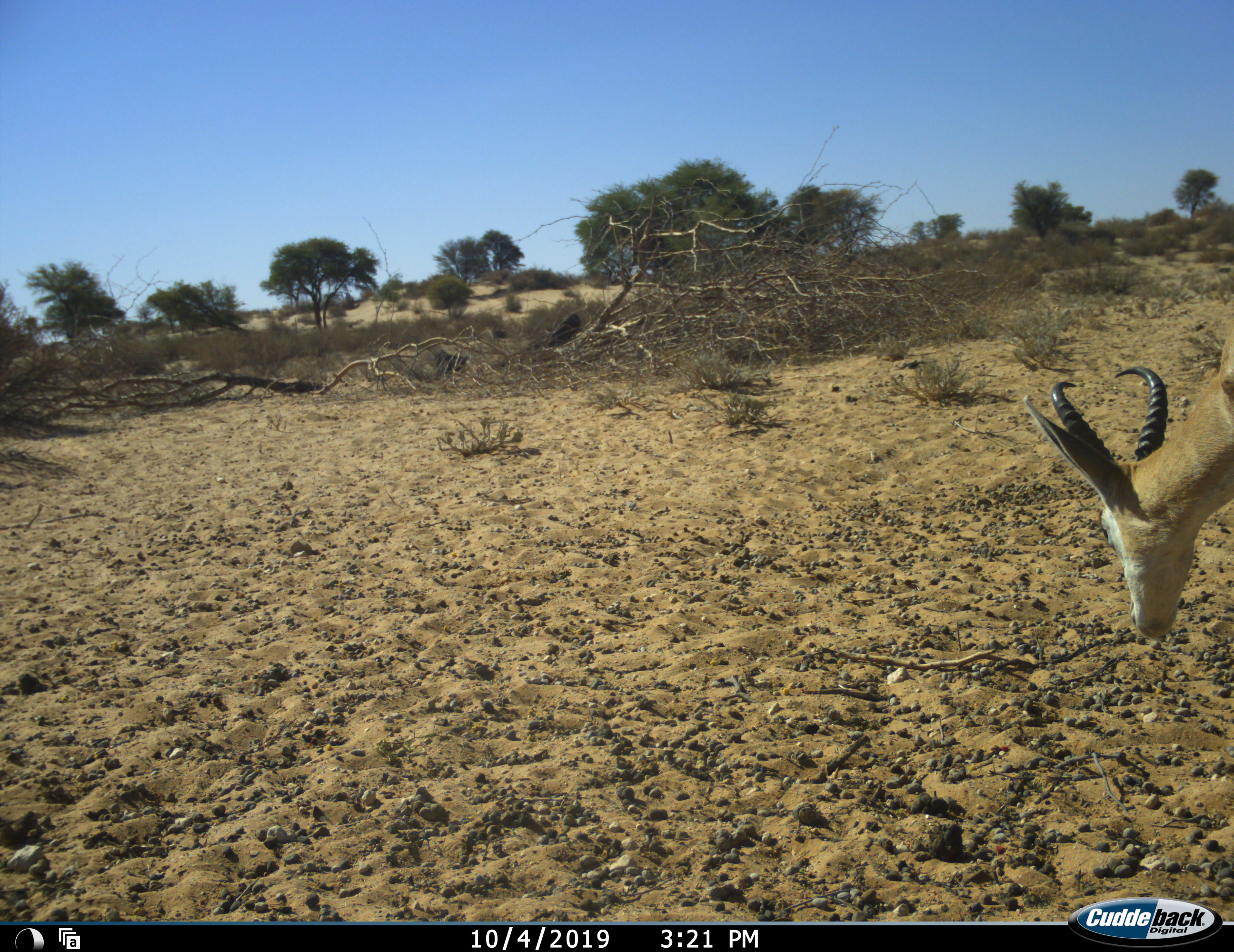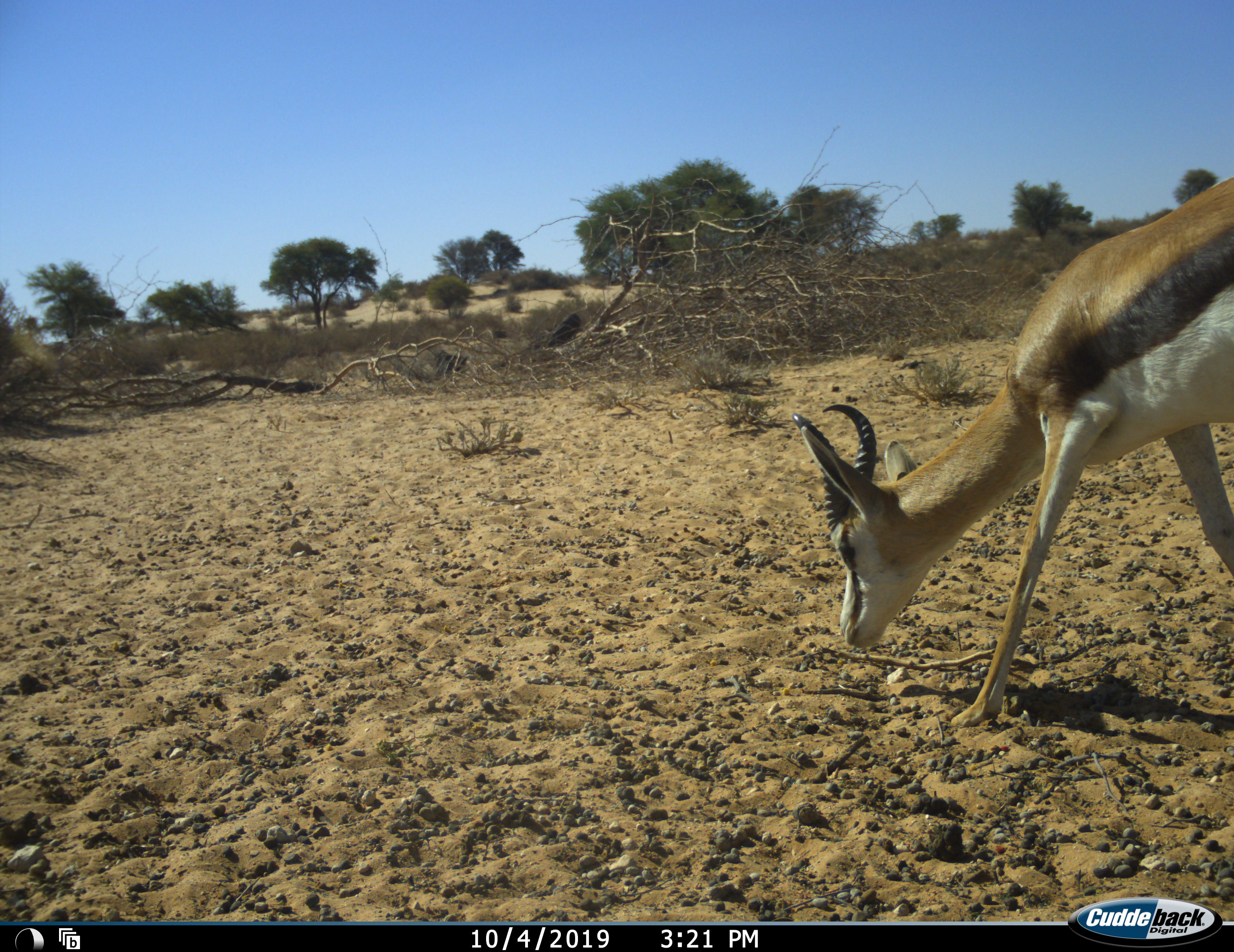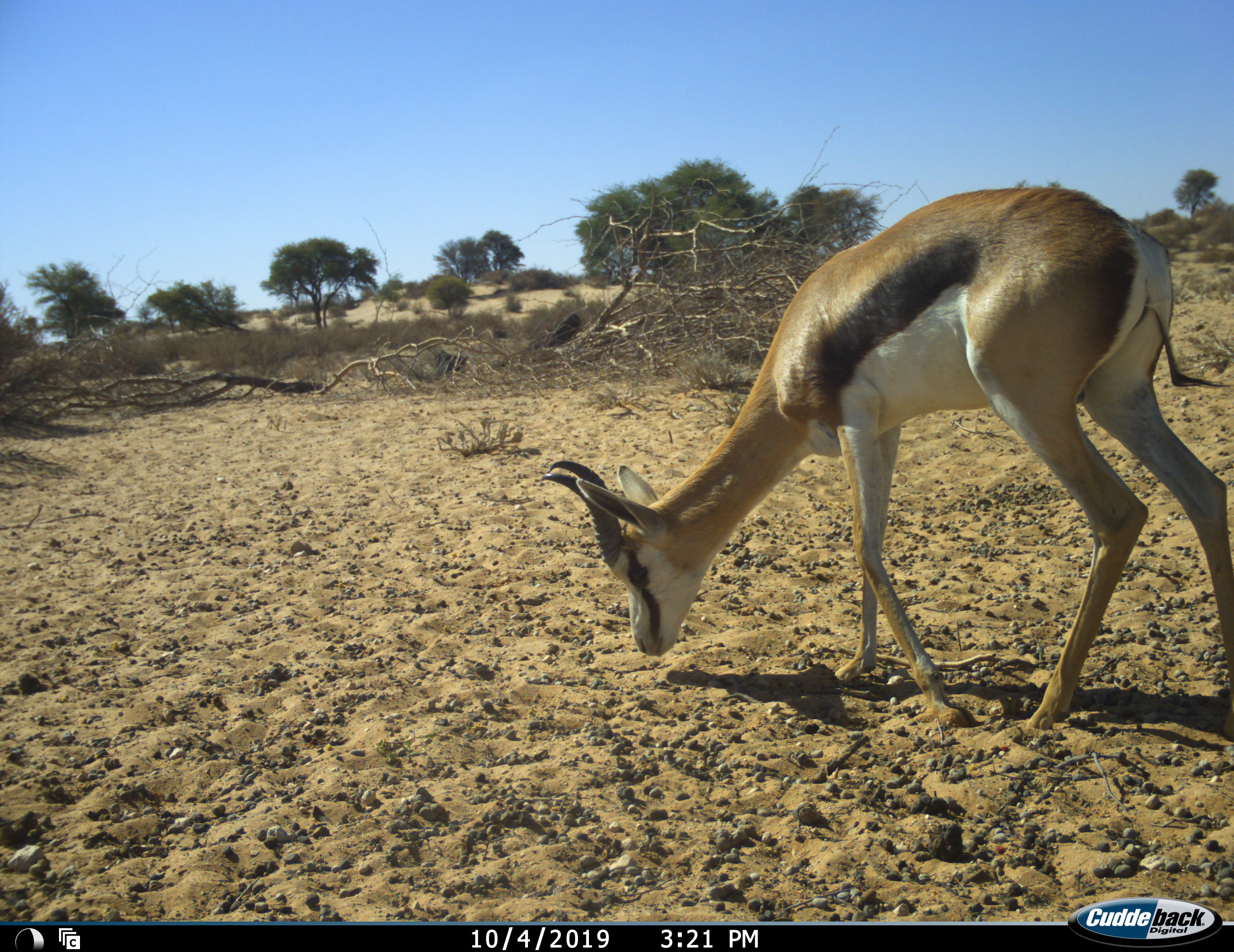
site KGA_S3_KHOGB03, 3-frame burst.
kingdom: Animalia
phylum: Chordata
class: Mammalia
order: Artiodactyla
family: Bovidae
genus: Antidorcas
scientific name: Antidorcas marsupialis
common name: springbok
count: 1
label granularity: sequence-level